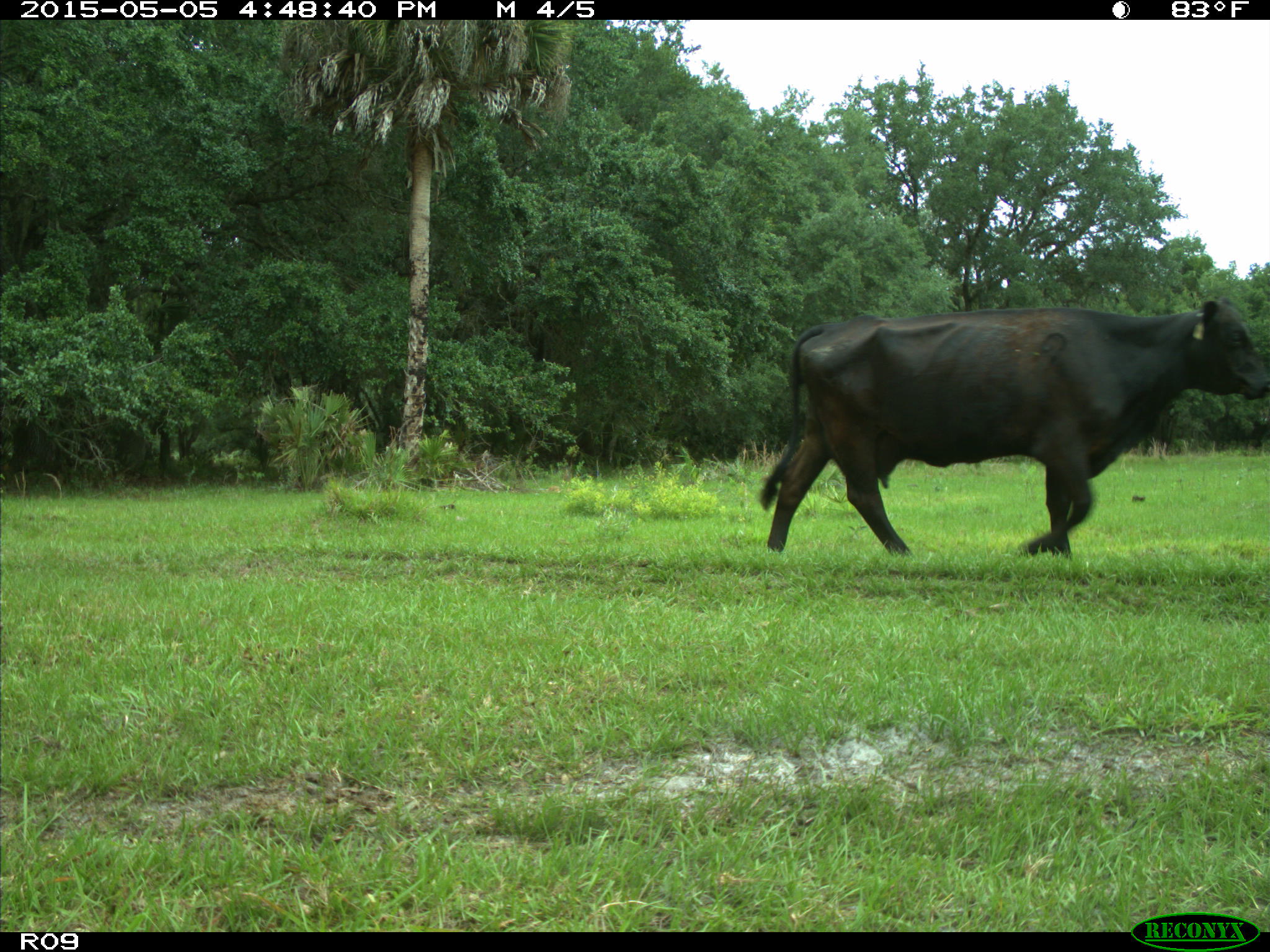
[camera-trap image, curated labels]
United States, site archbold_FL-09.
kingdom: Animalia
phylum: Chordata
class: Mammalia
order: Artiodactyla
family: Bovidae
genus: Bos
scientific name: Bos taurus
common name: domestic cow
Bos taurus (domestic cow).